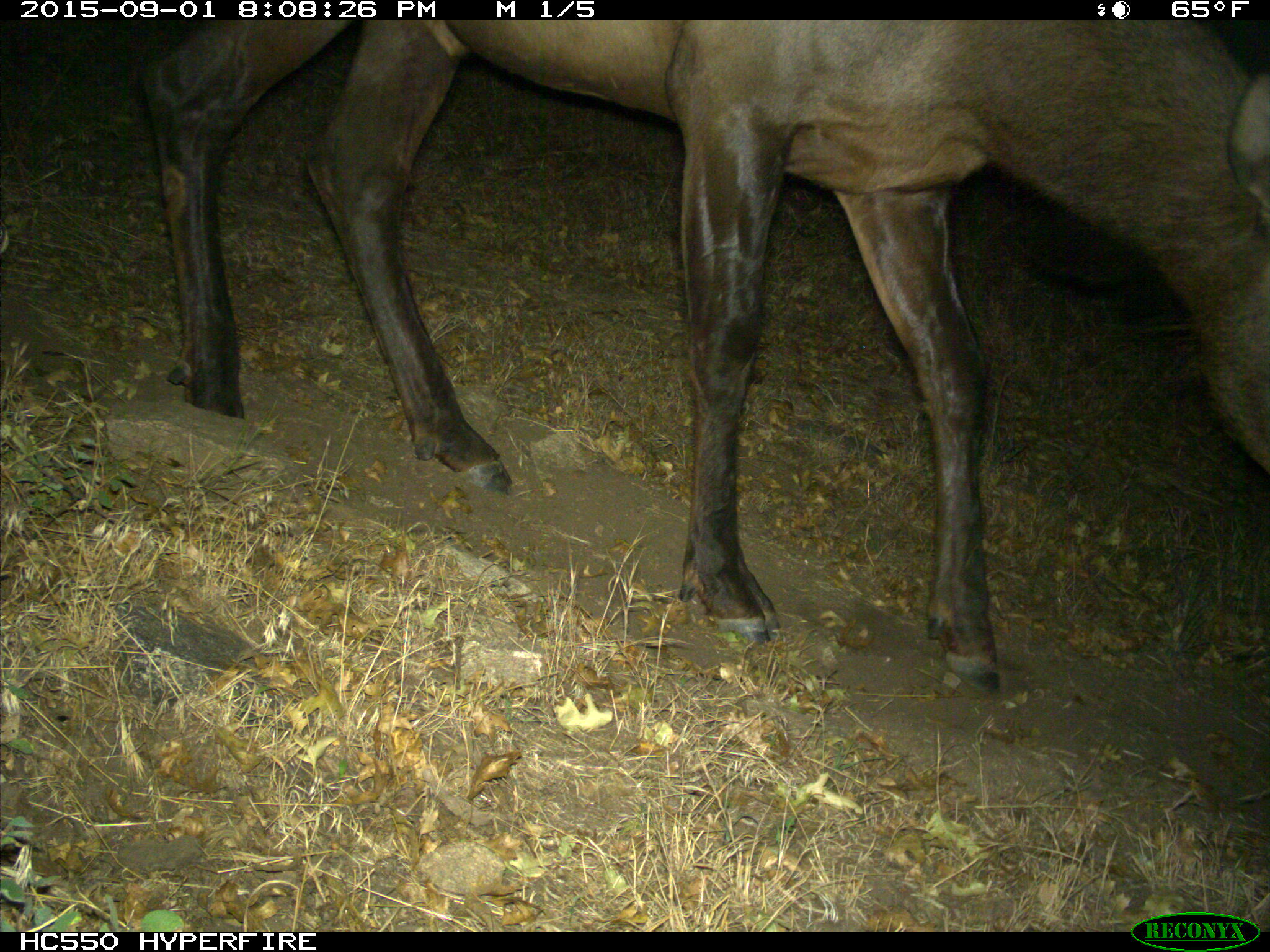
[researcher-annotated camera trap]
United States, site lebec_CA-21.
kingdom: Animalia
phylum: Chordata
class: Mammalia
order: Artiodactyla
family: Cervidae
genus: Cervus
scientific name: Cervus canadensis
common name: elk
Cervus canadensis (elk).